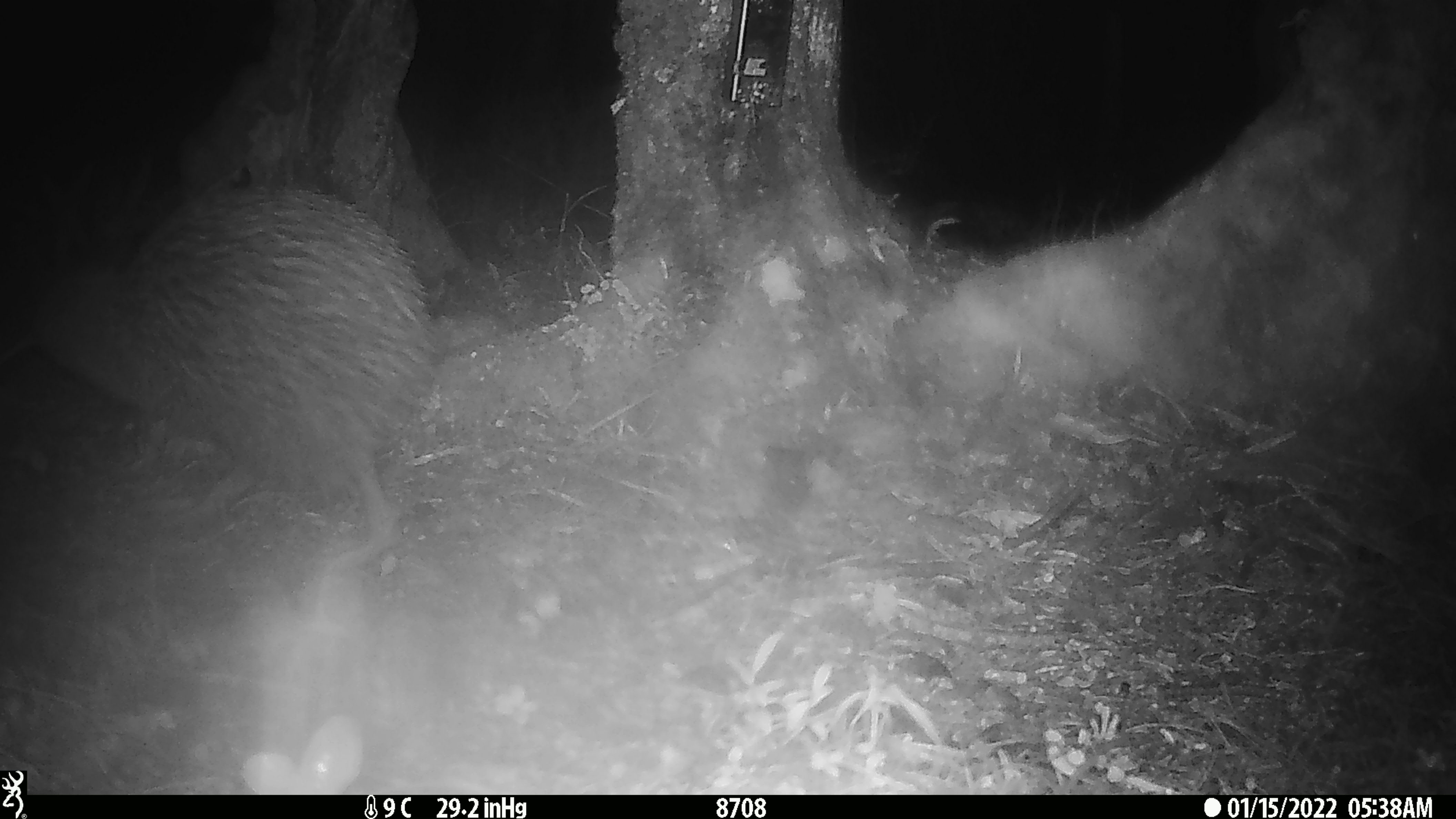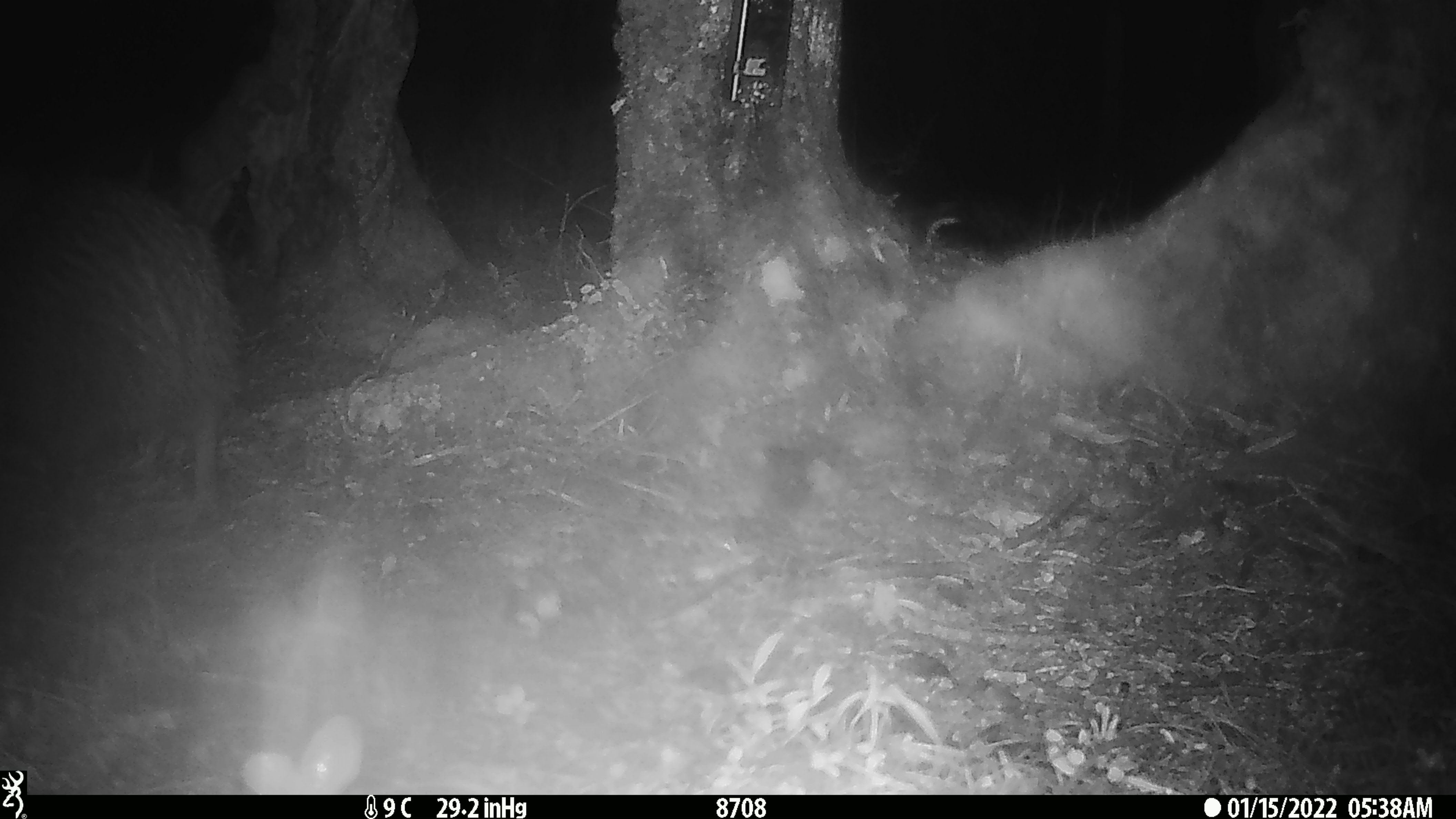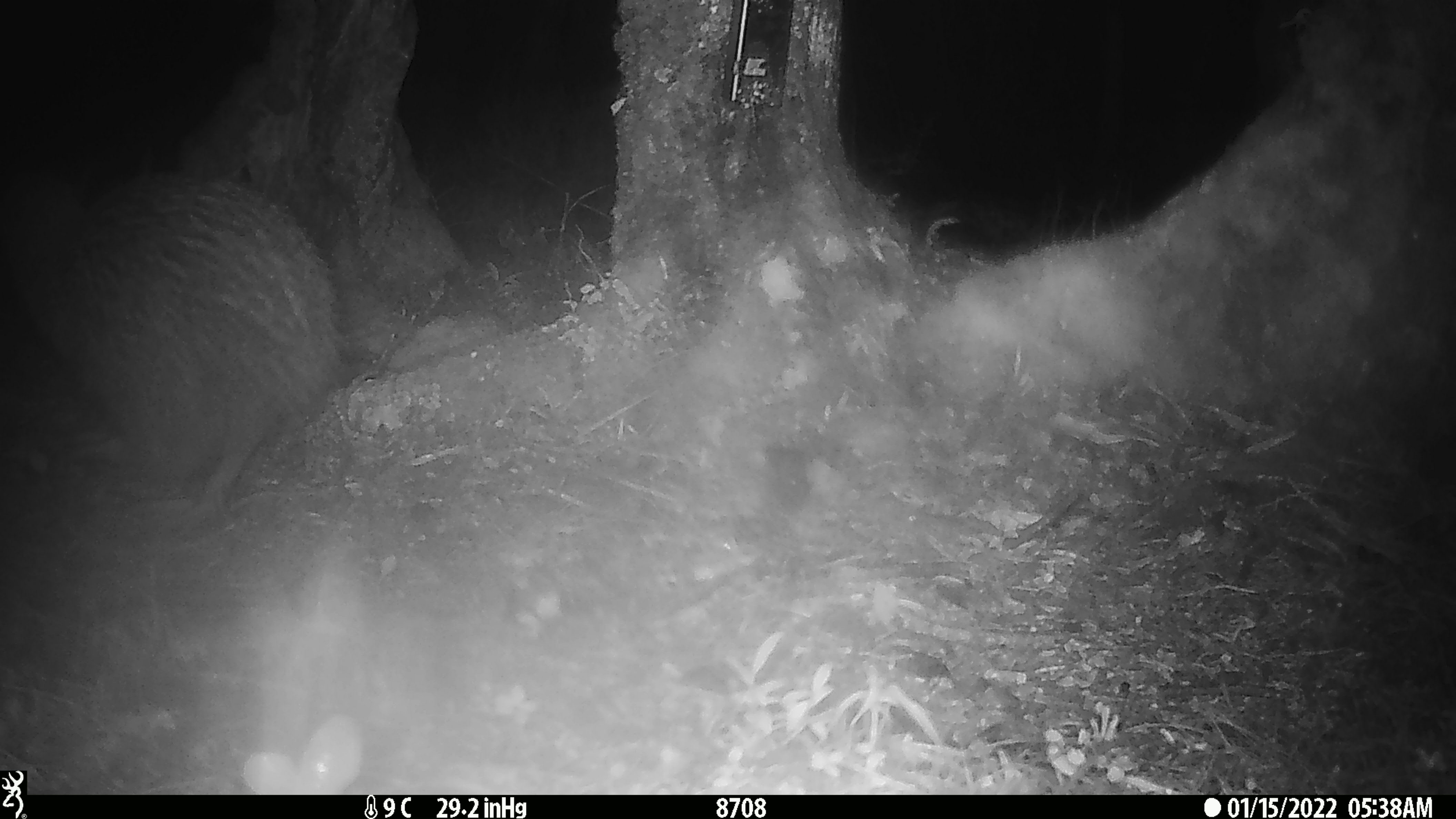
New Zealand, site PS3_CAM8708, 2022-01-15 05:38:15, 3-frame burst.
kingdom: Animalia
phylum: Chordata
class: Aves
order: Apterygiformes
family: Apterygidae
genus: Apteryx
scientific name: Apteryx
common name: kiwi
Kiwi (Apteryx).